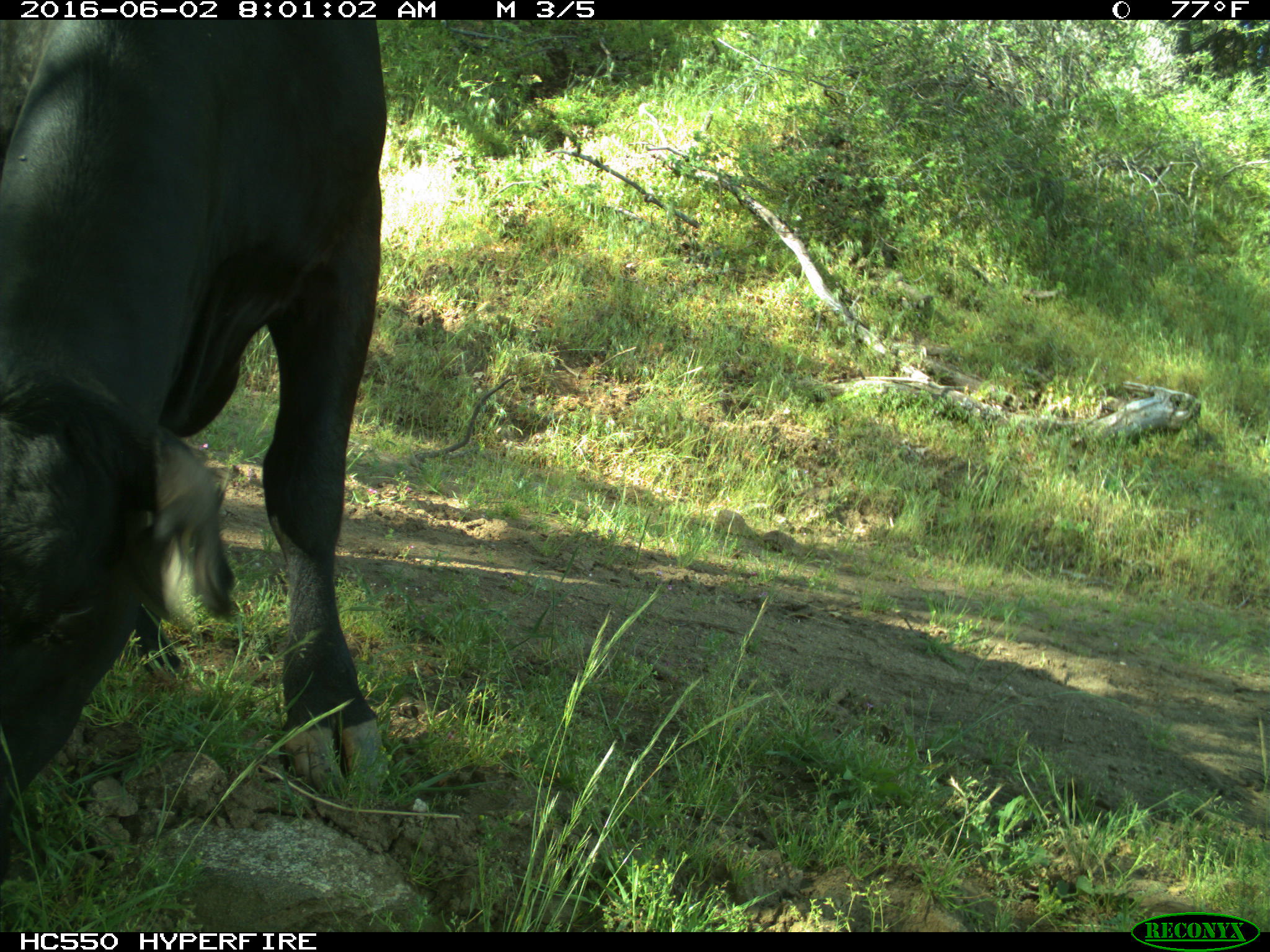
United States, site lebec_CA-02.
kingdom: Animalia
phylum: Chordata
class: Mammalia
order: Artiodactyla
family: Bovidae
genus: Bos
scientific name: Bos taurus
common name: domestic cow